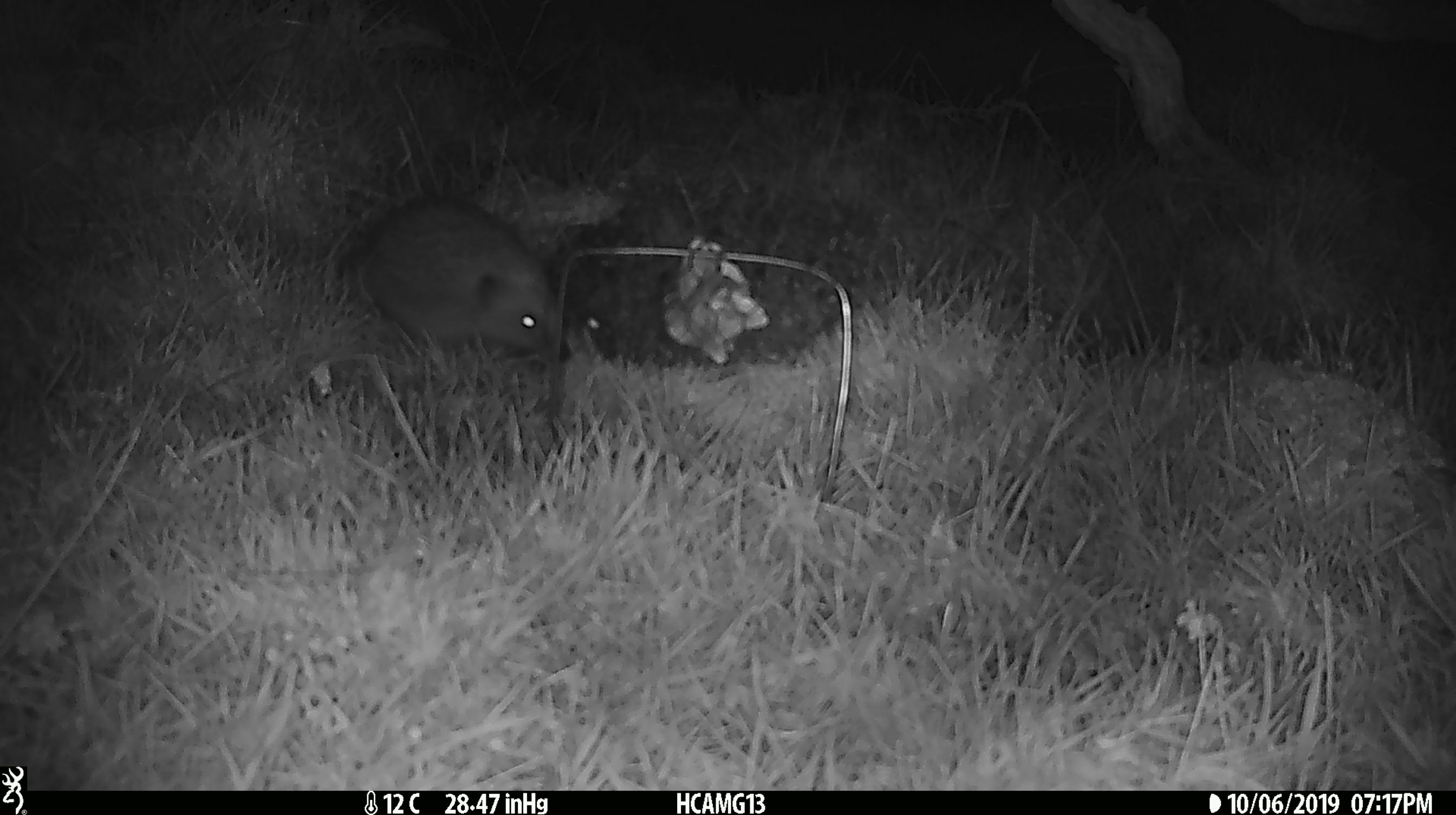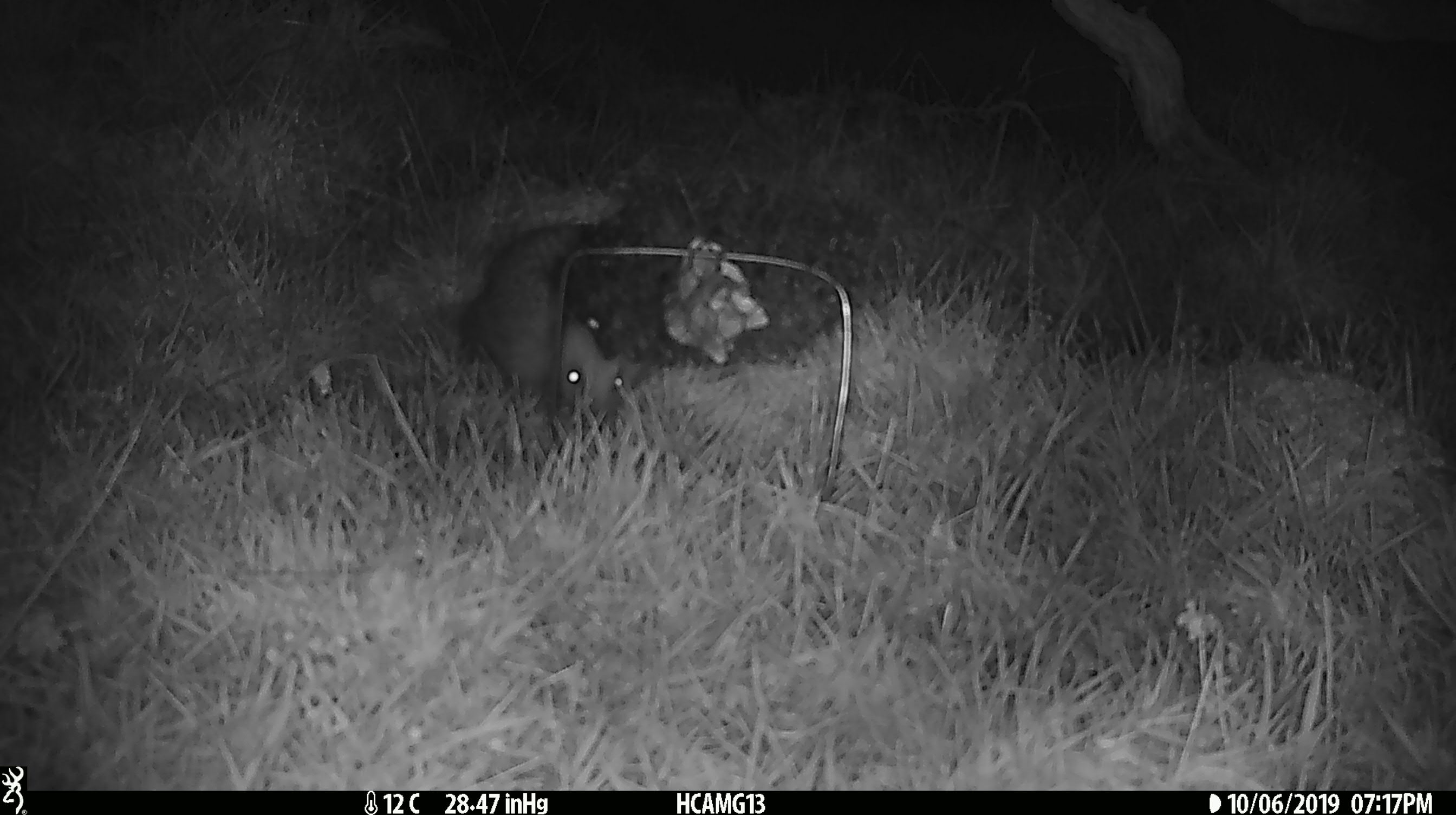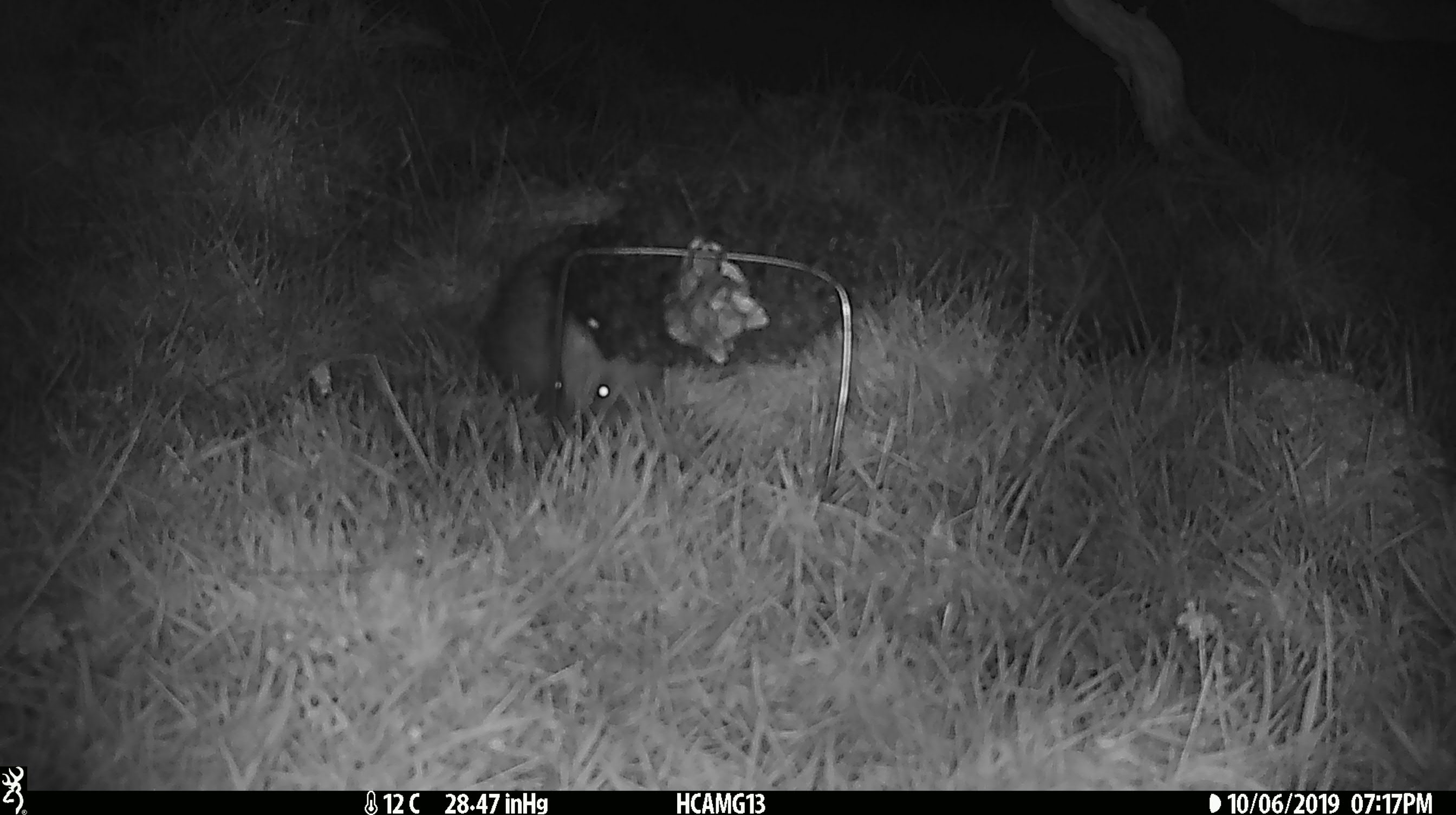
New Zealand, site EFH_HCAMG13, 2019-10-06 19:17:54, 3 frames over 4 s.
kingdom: Animalia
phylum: Chordata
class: Mammalia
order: Eulipotyphla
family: Erinaceidae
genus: Erinaceus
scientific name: Erinaceus europaeus europaeus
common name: european hedgehog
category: hedgehog